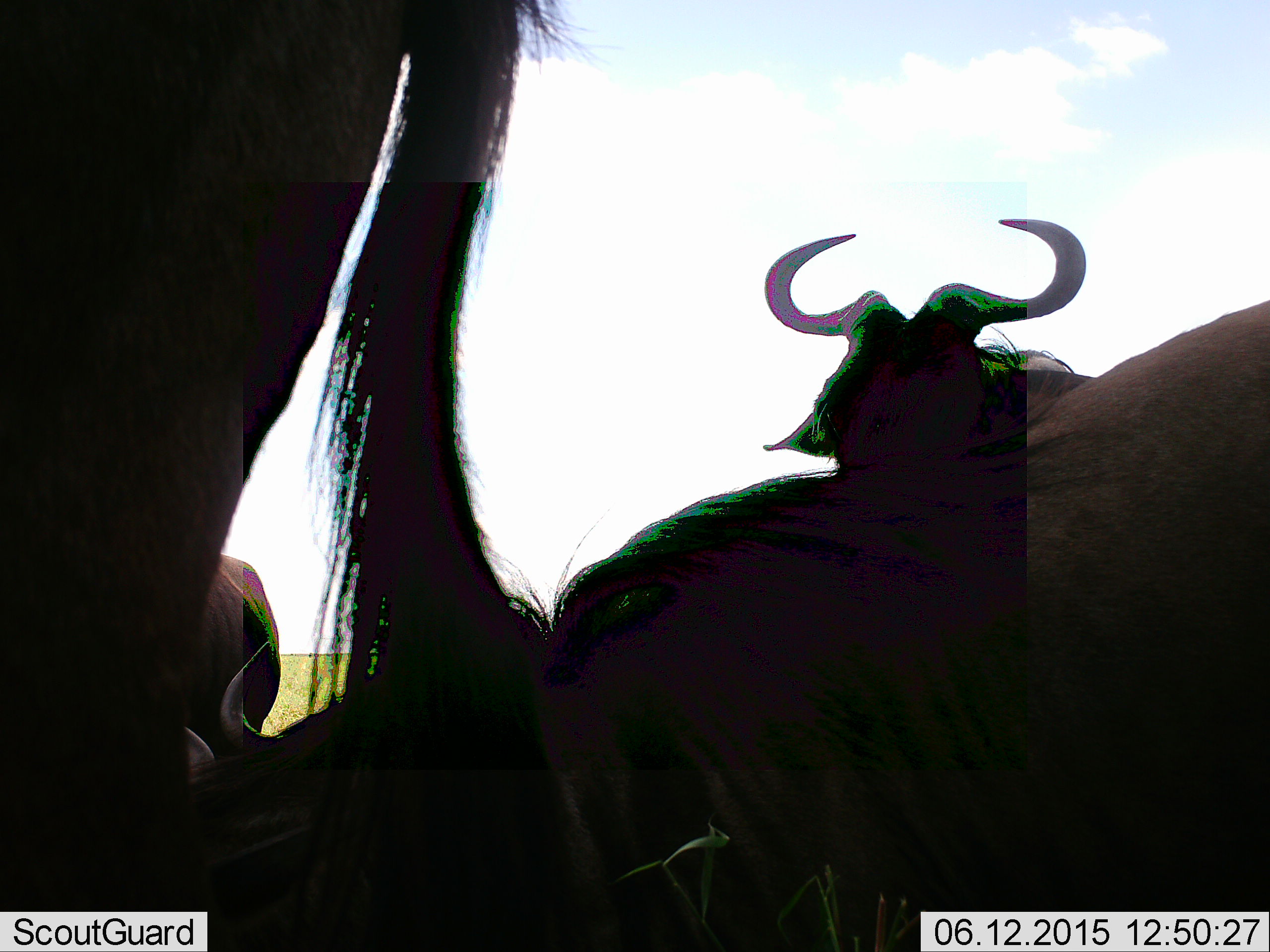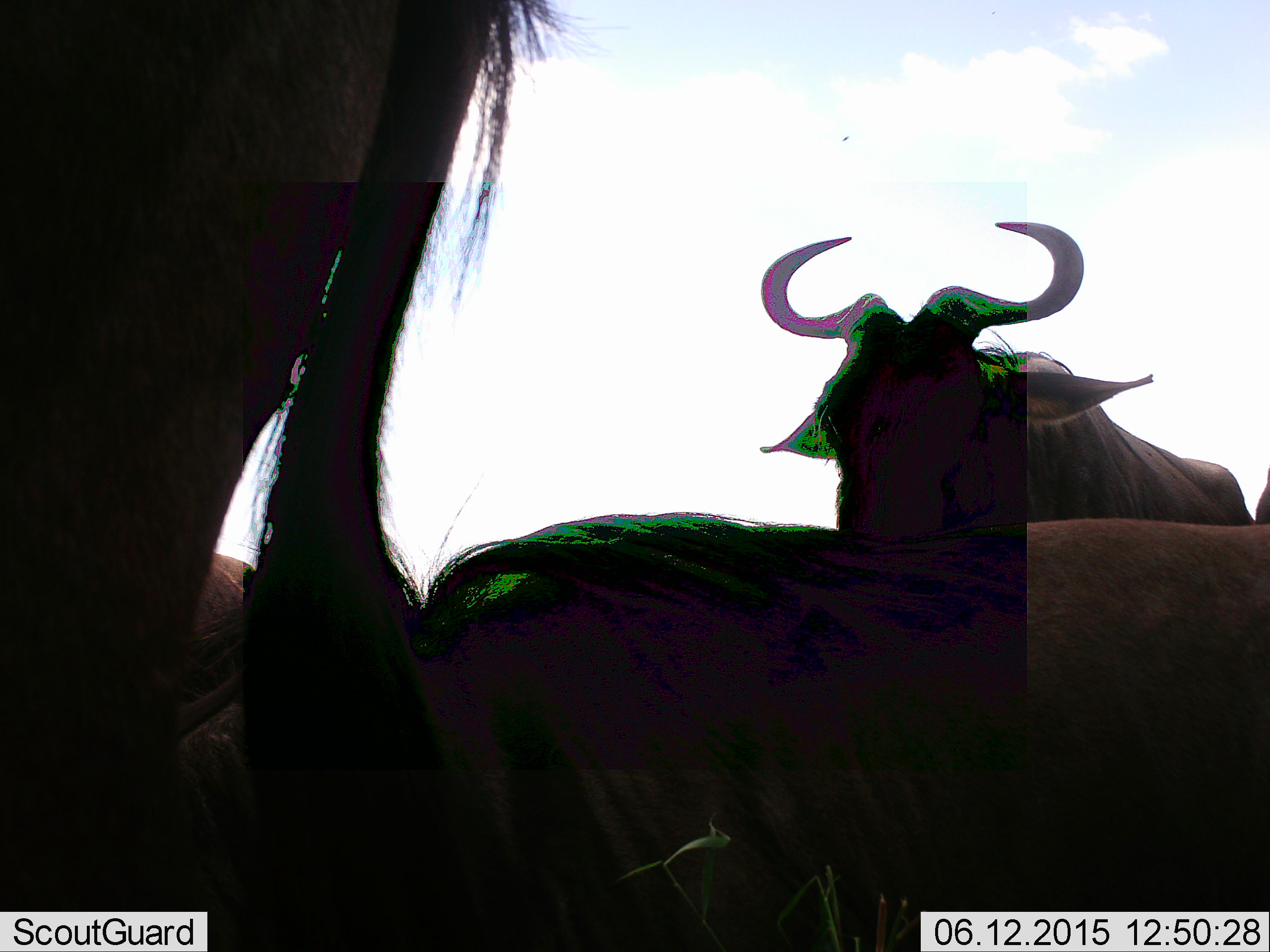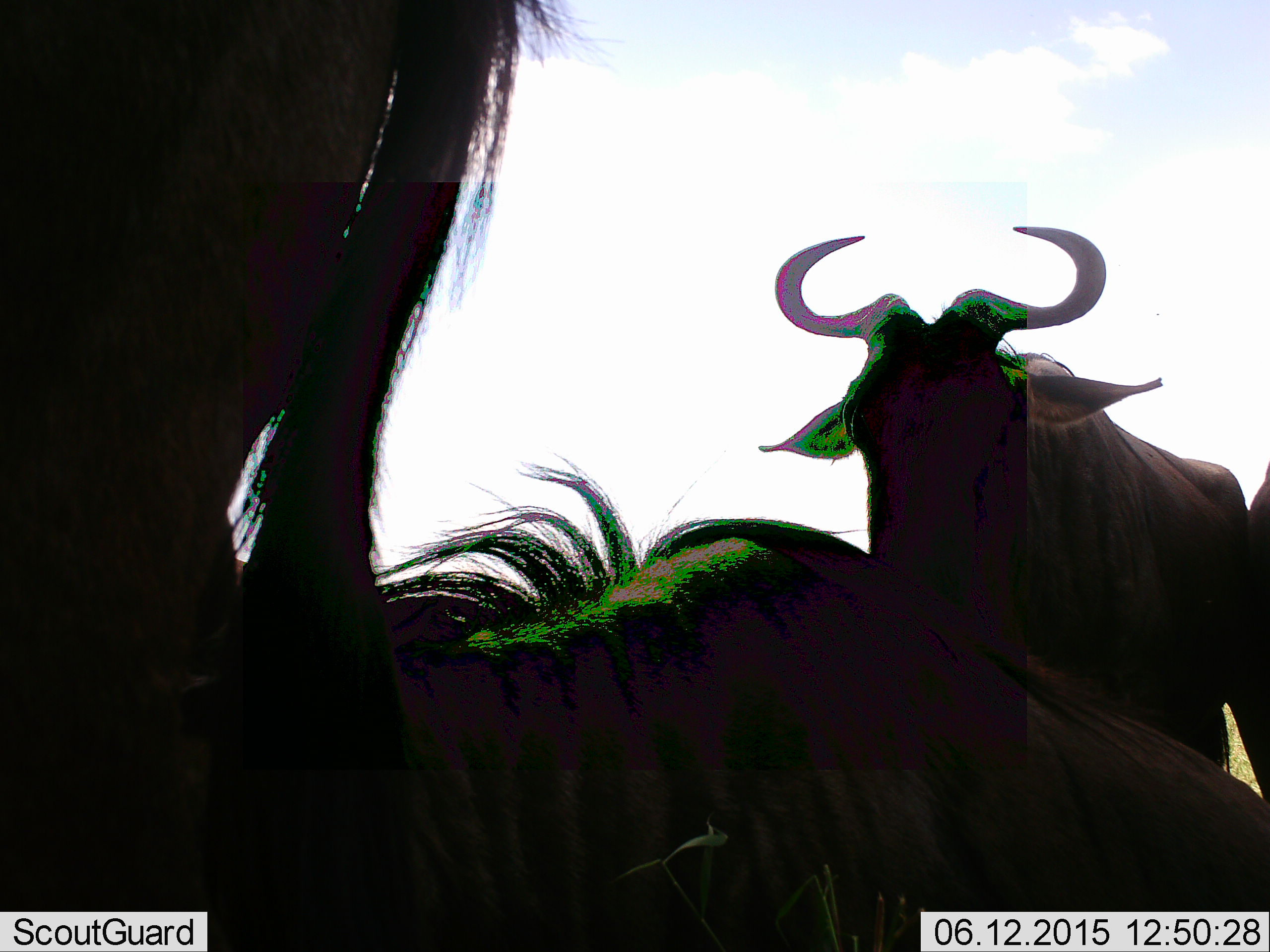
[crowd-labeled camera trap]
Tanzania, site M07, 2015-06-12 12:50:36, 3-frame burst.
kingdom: Animalia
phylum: Chordata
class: Mammalia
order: Artiodactyla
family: Bovidae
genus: Connochaetes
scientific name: Connochaetes taurinus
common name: blue wildebeest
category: wildebeest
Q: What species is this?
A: Wildebeest (blue wildebeest) (Connochaetes taurinus).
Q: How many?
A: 4.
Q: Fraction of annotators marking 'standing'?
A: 70%.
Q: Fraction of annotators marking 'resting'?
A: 50%.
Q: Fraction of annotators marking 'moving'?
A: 40%.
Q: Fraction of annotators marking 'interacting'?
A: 20%.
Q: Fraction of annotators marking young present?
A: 0%.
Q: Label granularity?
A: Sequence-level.